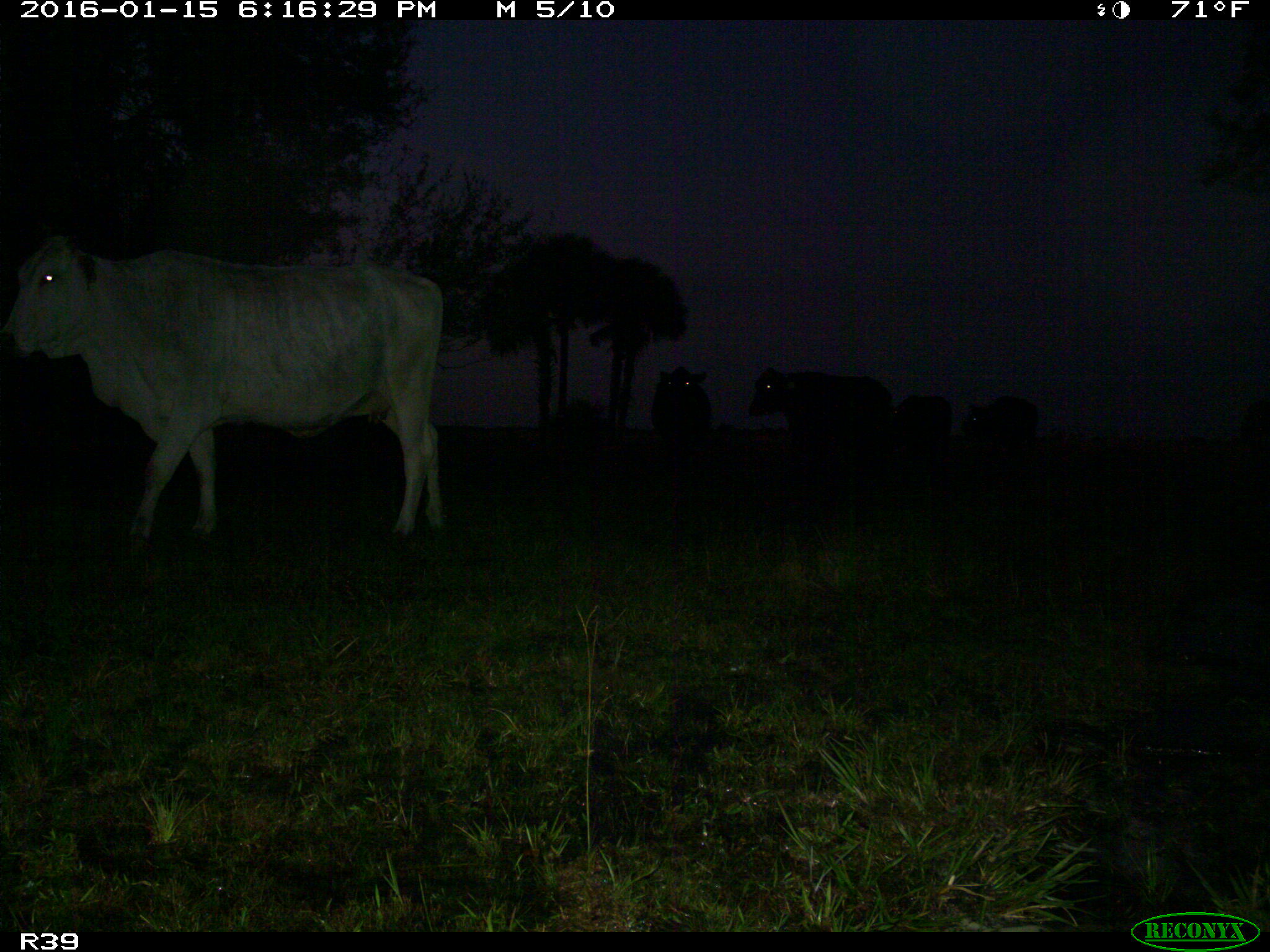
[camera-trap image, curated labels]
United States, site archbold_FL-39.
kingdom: Animalia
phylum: Chordata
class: Mammalia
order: Artiodactyla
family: Bovidae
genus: Bos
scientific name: Bos taurus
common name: domestic cow